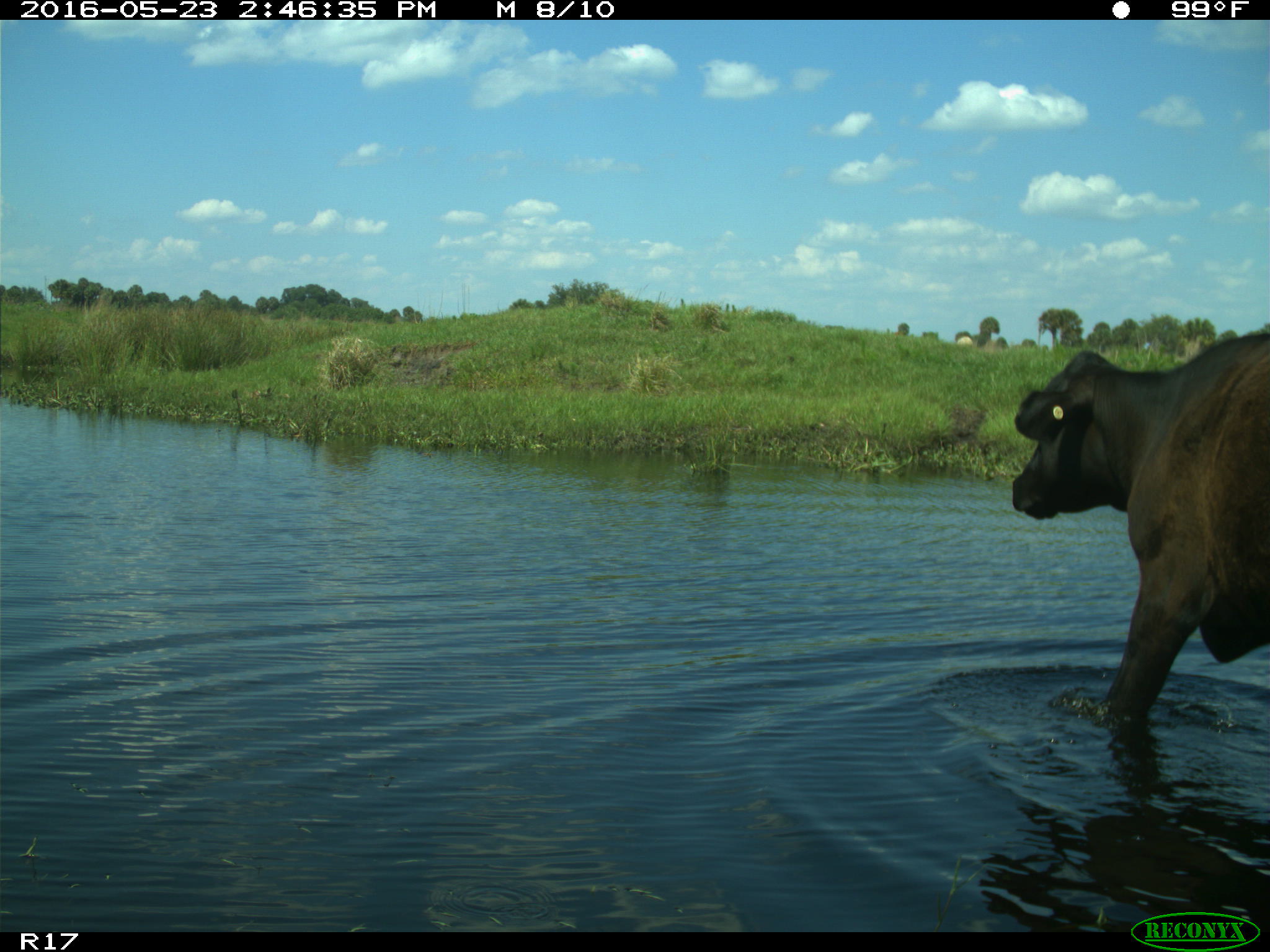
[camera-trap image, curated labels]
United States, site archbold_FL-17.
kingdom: Animalia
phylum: Chordata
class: Mammalia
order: Artiodactyla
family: Bovidae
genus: Bos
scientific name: Bos taurus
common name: domestic cow